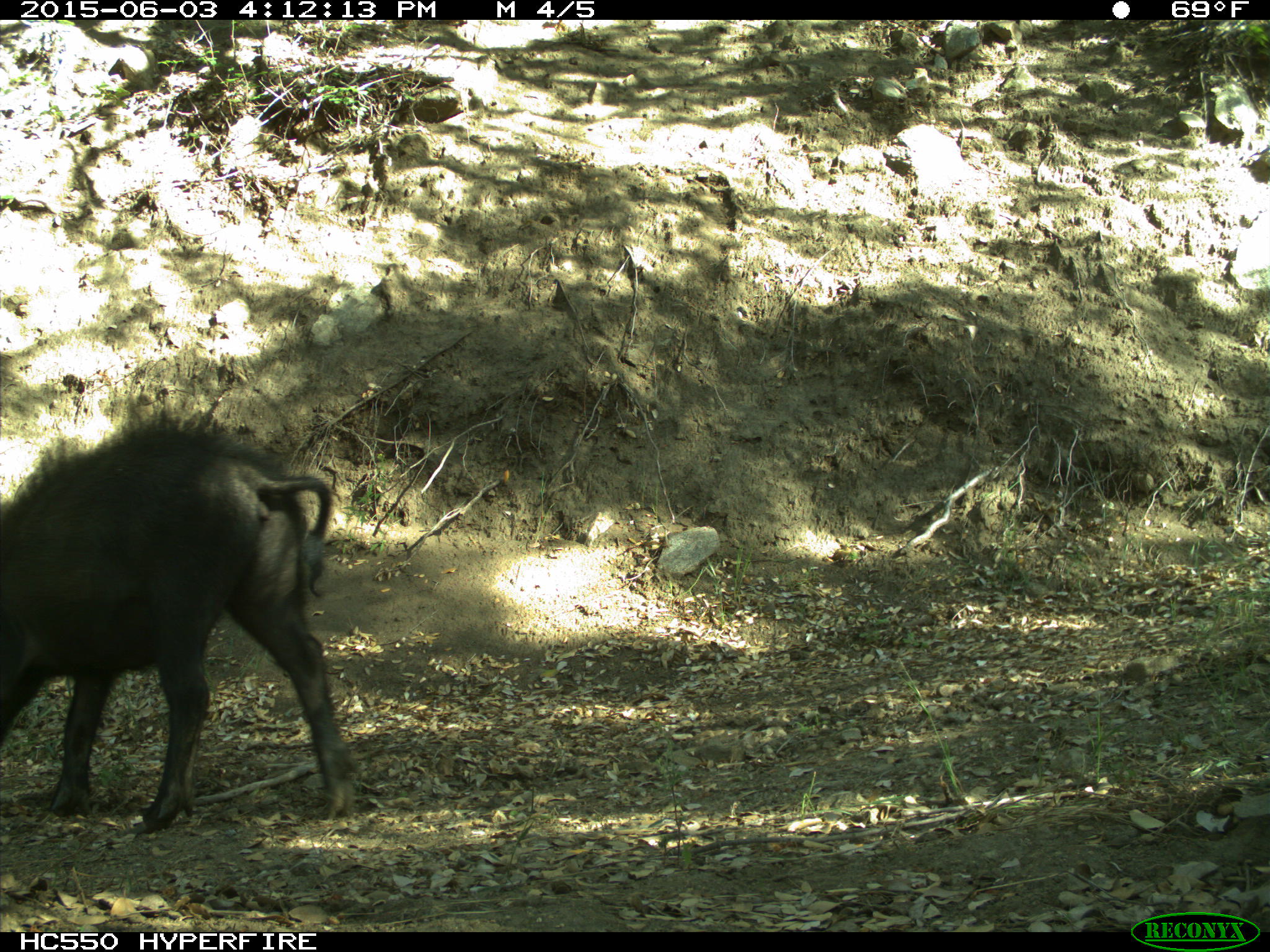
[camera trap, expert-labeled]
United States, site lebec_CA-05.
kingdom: Animalia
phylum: Chordata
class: Mammalia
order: Artiodactyla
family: Suidae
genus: Sus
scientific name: Sus scrofa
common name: wild boar